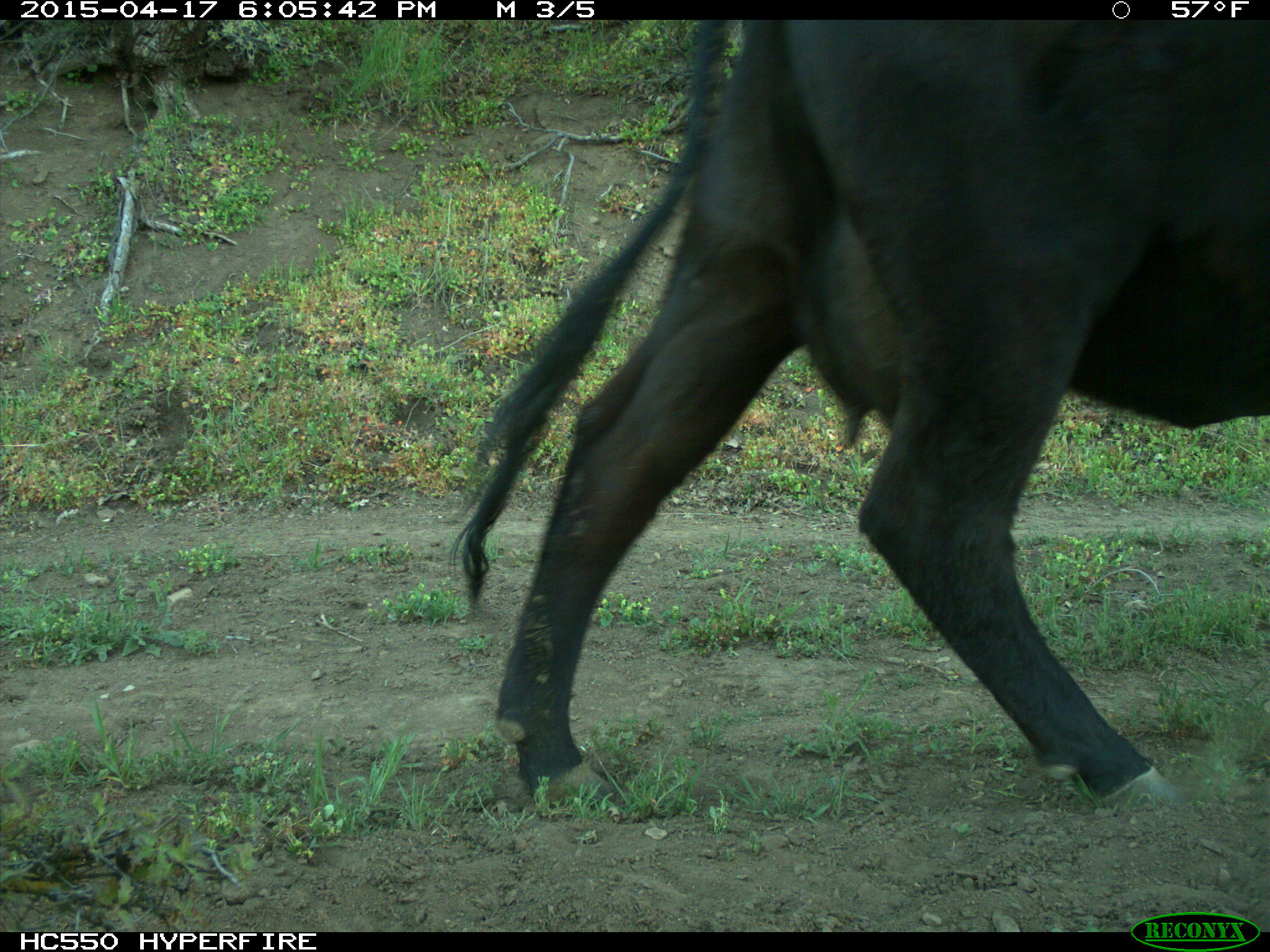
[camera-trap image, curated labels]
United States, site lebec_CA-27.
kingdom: Animalia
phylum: Chordata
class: Mammalia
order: Artiodactyla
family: Bovidae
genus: Bos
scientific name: Bos taurus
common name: domestic cow